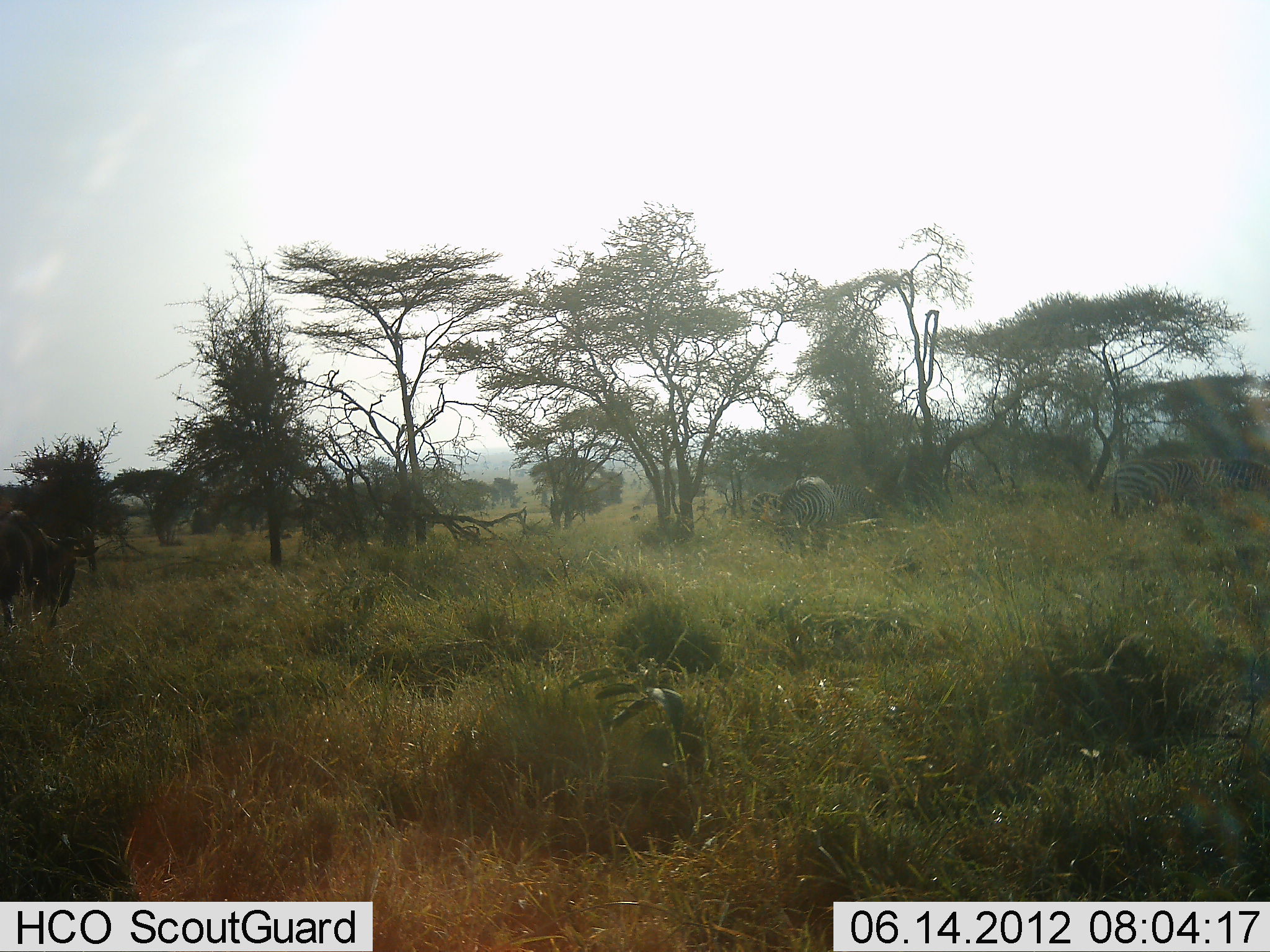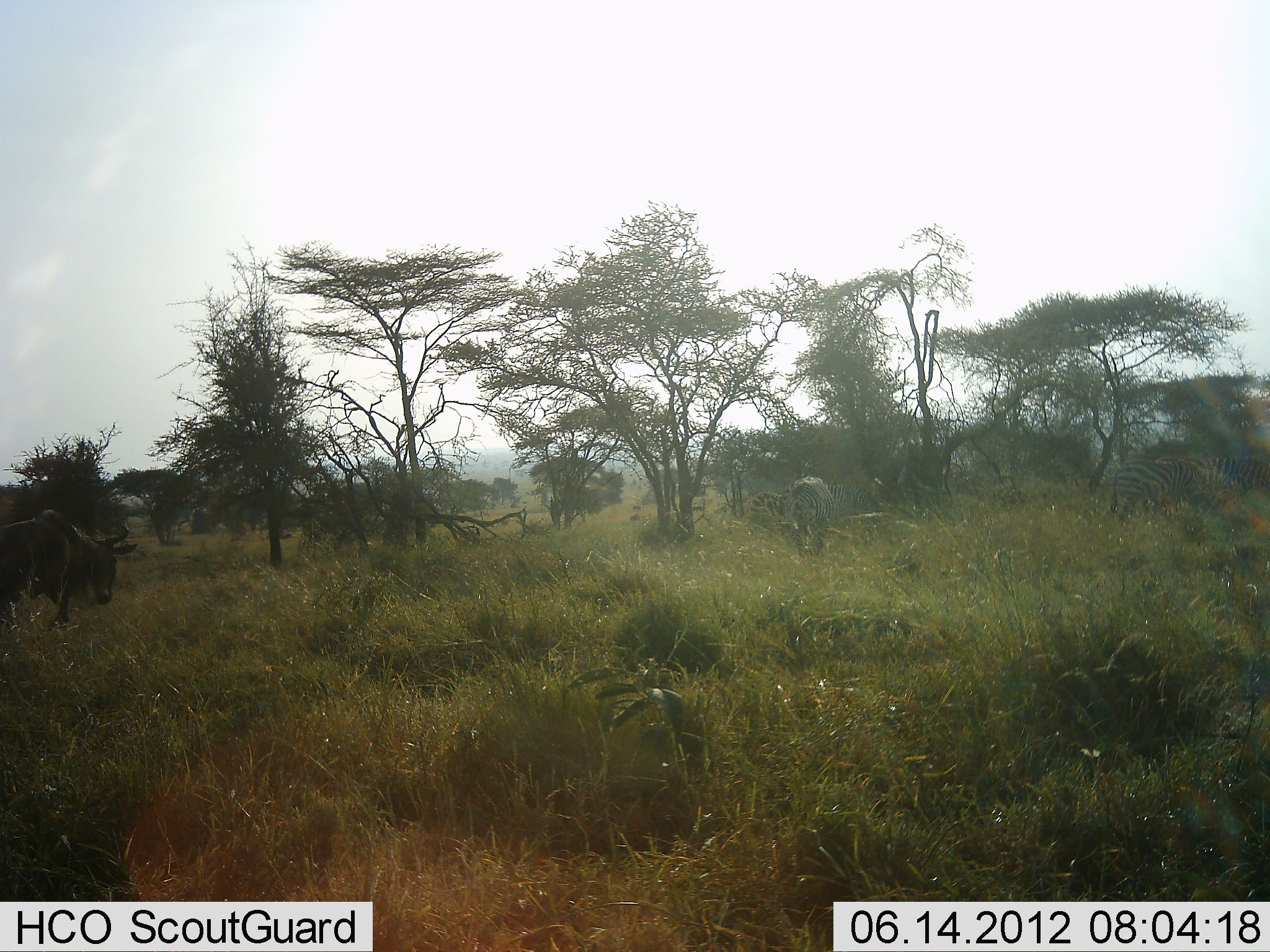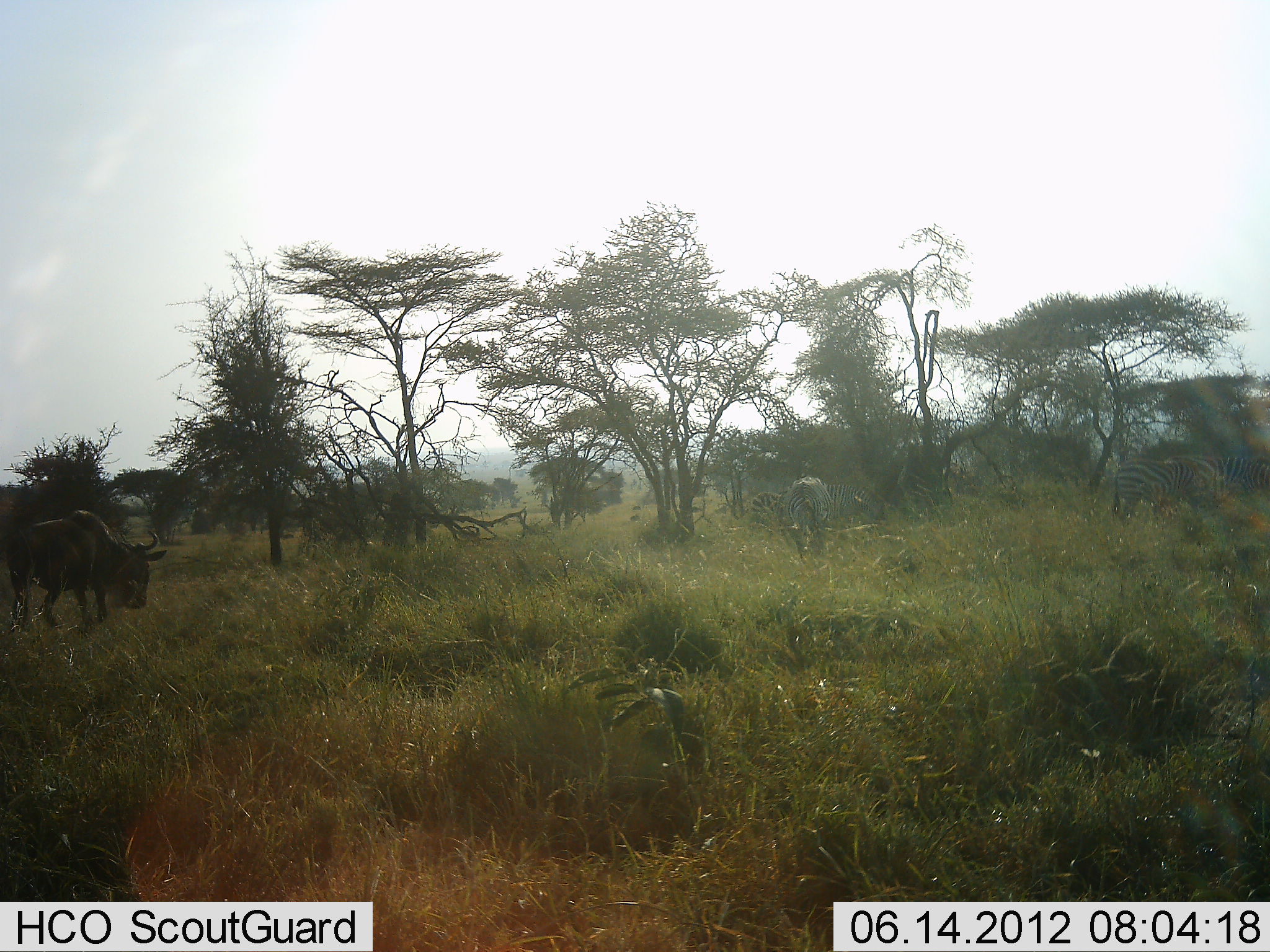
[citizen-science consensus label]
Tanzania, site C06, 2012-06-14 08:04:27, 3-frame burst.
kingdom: Animalia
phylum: Chordata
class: Mammalia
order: Artiodactyla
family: Bovidae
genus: Connochaetes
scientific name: Connochaetes taurinus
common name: blue wildebeest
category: wildebeest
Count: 1.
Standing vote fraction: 8%.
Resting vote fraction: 0%.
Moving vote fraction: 77%.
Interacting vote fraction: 0%.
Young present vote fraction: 0%.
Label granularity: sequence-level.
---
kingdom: Animalia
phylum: Chordata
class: Mammalia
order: Perissodactyla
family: Equidae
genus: Equus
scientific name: Equus quagga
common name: plains zebra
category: zebra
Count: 3.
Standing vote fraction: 20%.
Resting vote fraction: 0%.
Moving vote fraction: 0%.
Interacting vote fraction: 0%.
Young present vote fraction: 0%.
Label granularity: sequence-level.